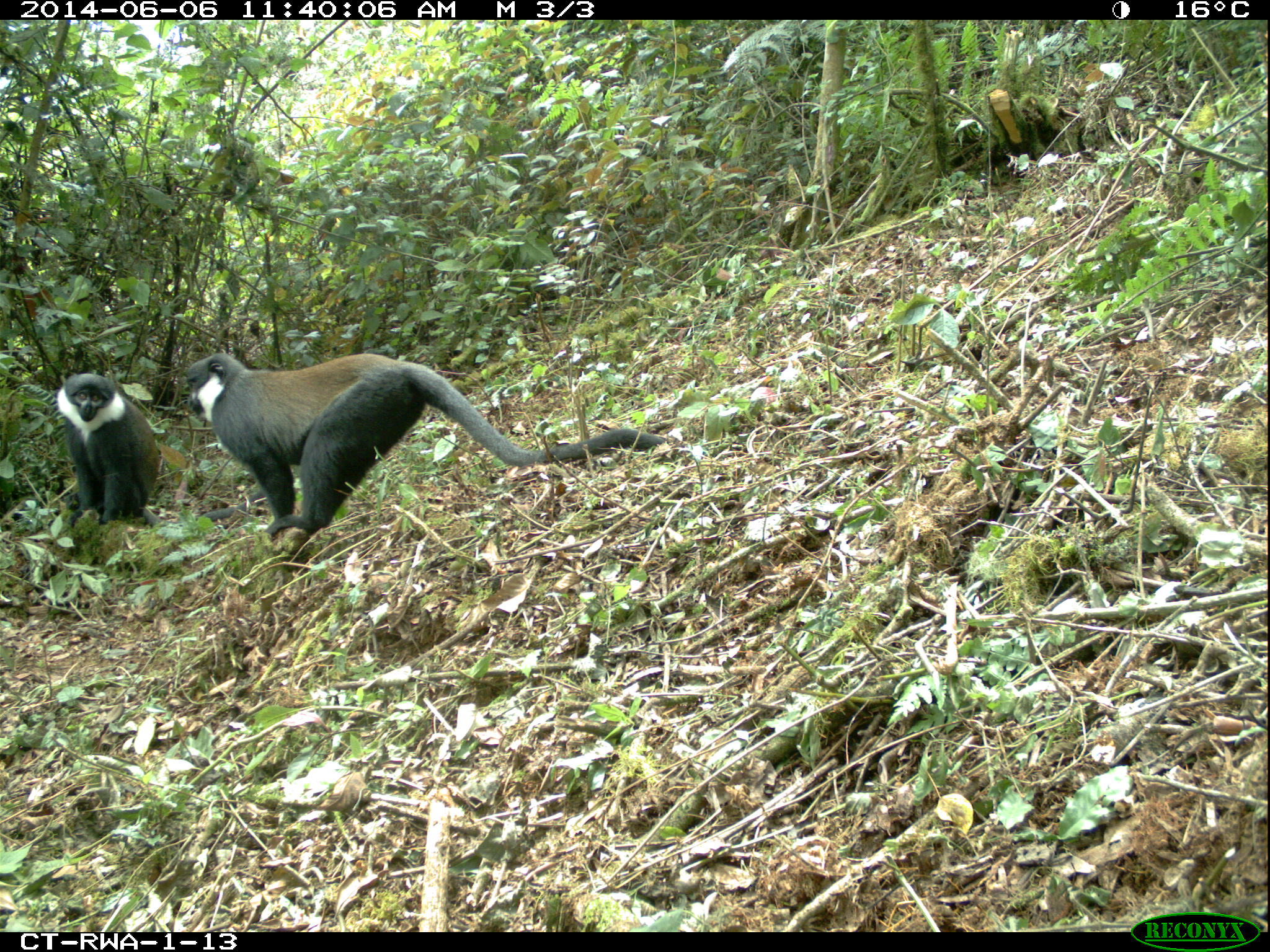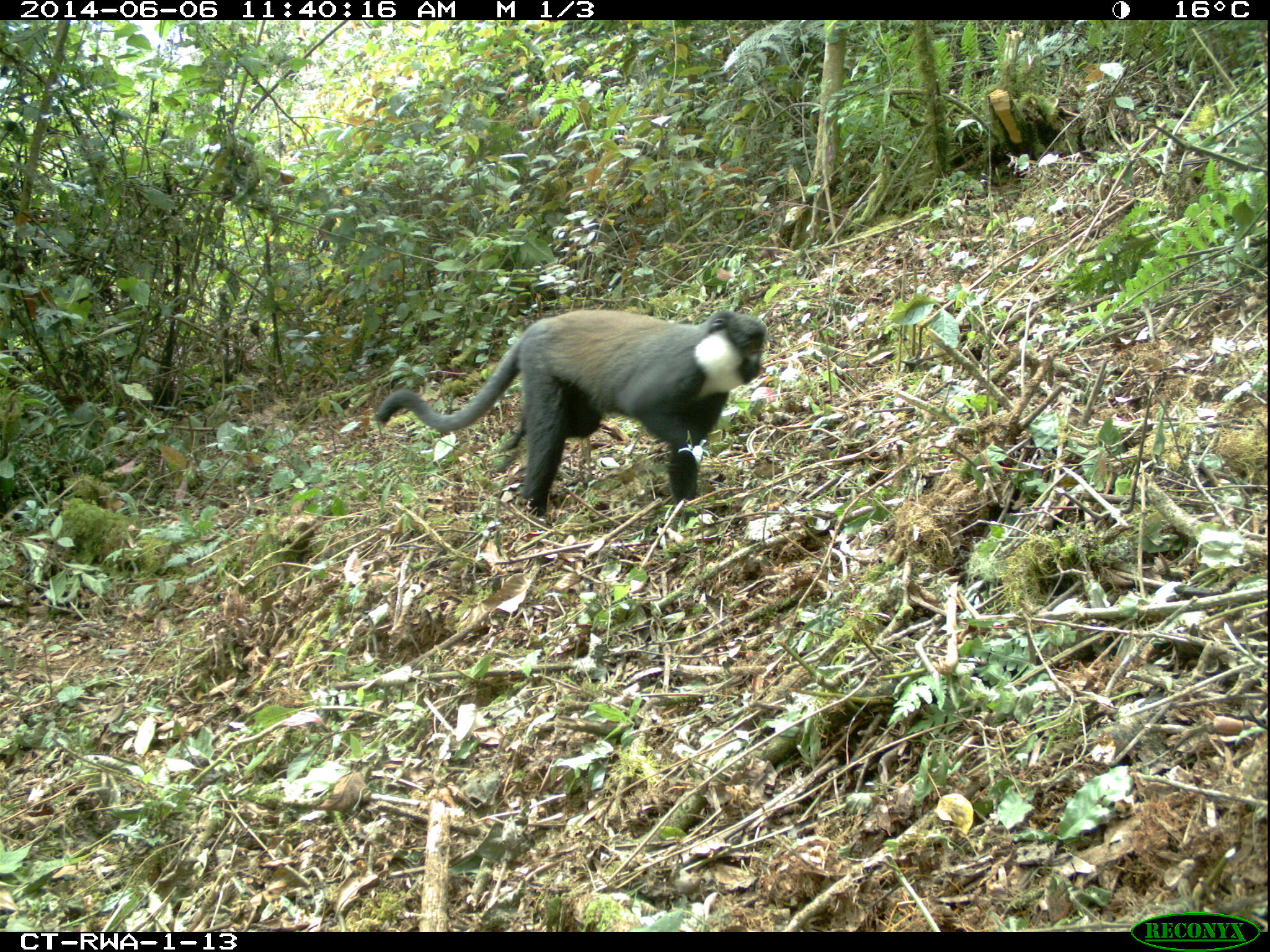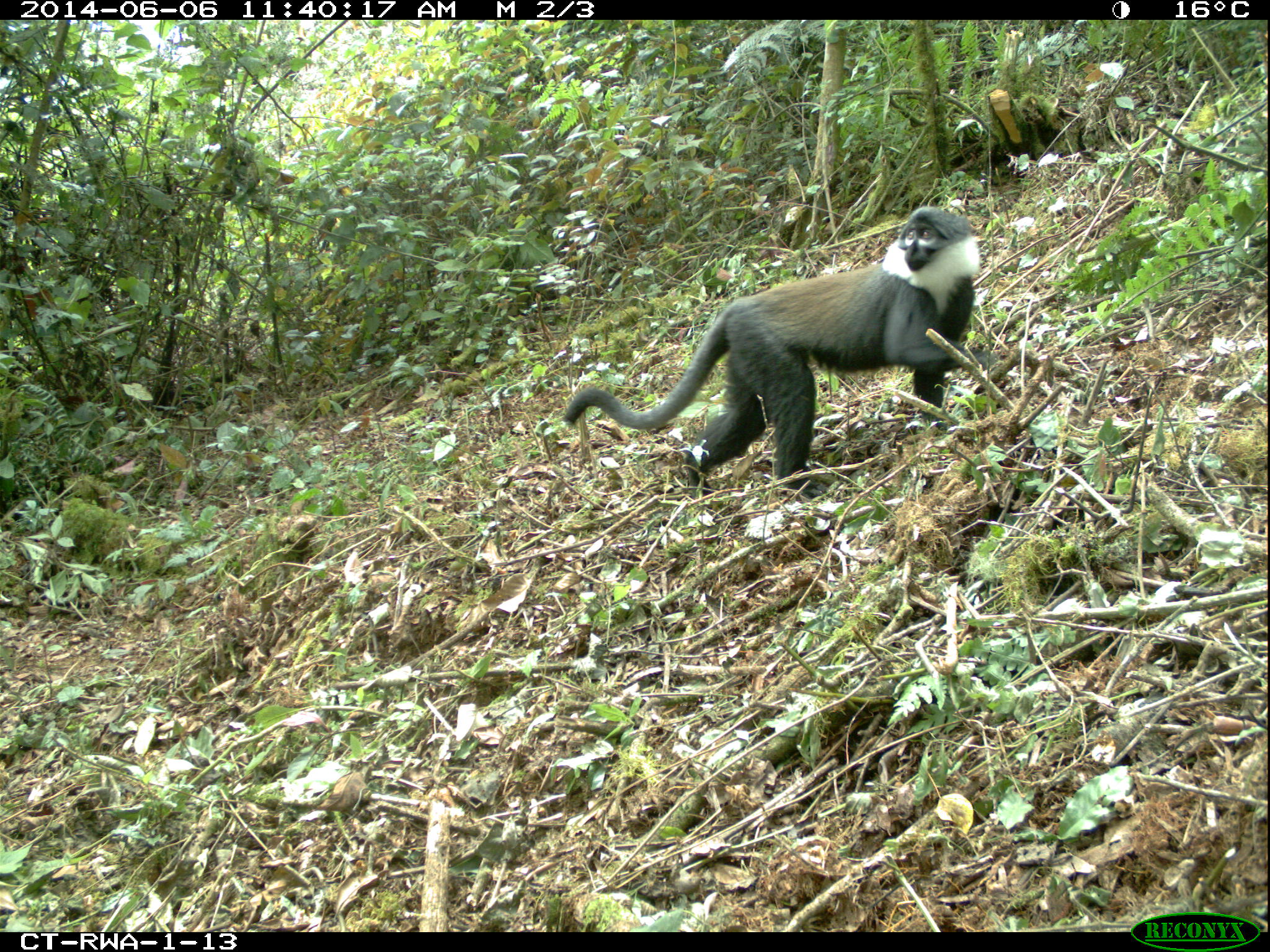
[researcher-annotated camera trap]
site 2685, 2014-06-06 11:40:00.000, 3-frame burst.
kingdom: Animalia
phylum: Chordata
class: Mammalia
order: Primates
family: Cercopithecidae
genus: Allochrocebus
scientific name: Allochrocebus lhoesti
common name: l'hoest's monkey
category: cercopithecus lhoesti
Cercopithecus lhoesti (l'hoest's monkey) (Allochrocebus lhoesti), count 2.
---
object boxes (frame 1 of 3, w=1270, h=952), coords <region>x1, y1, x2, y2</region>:
cercopithecus lhoesti: <region>185, 351, 667, 537</region>; <region>57, 372, 260, 528</region>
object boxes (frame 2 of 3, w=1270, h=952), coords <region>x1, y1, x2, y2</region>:
cercopithecus lhoesti: <region>373, 308, 767, 523</region>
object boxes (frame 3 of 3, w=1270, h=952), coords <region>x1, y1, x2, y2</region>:
cercopithecus lhoesti: <region>561, 205, 1000, 499</region>